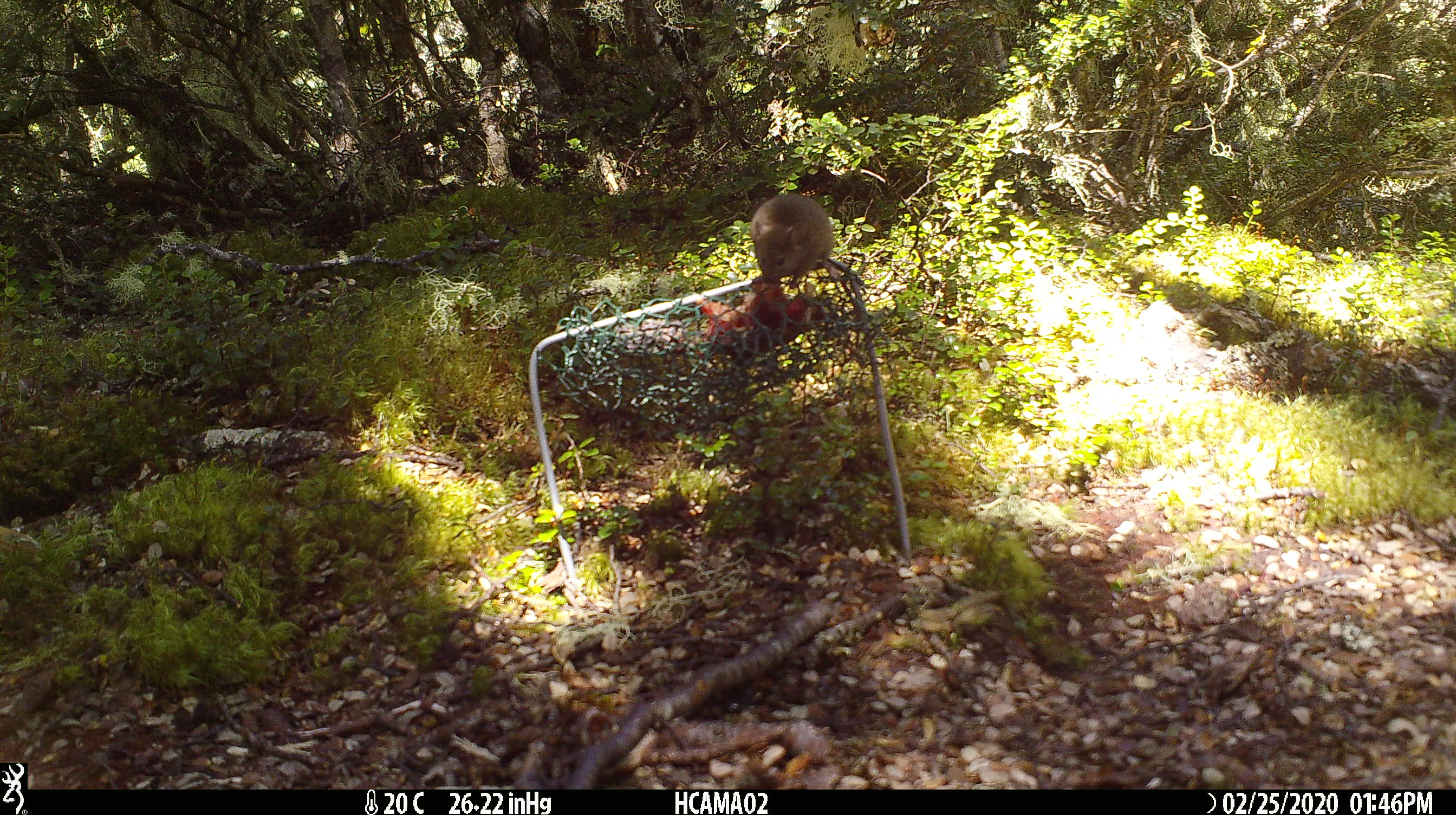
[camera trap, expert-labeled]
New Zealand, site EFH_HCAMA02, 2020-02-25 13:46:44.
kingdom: Animalia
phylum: Chordata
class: Mammalia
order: Rodentia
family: Muridae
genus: Mus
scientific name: Mus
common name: mouse